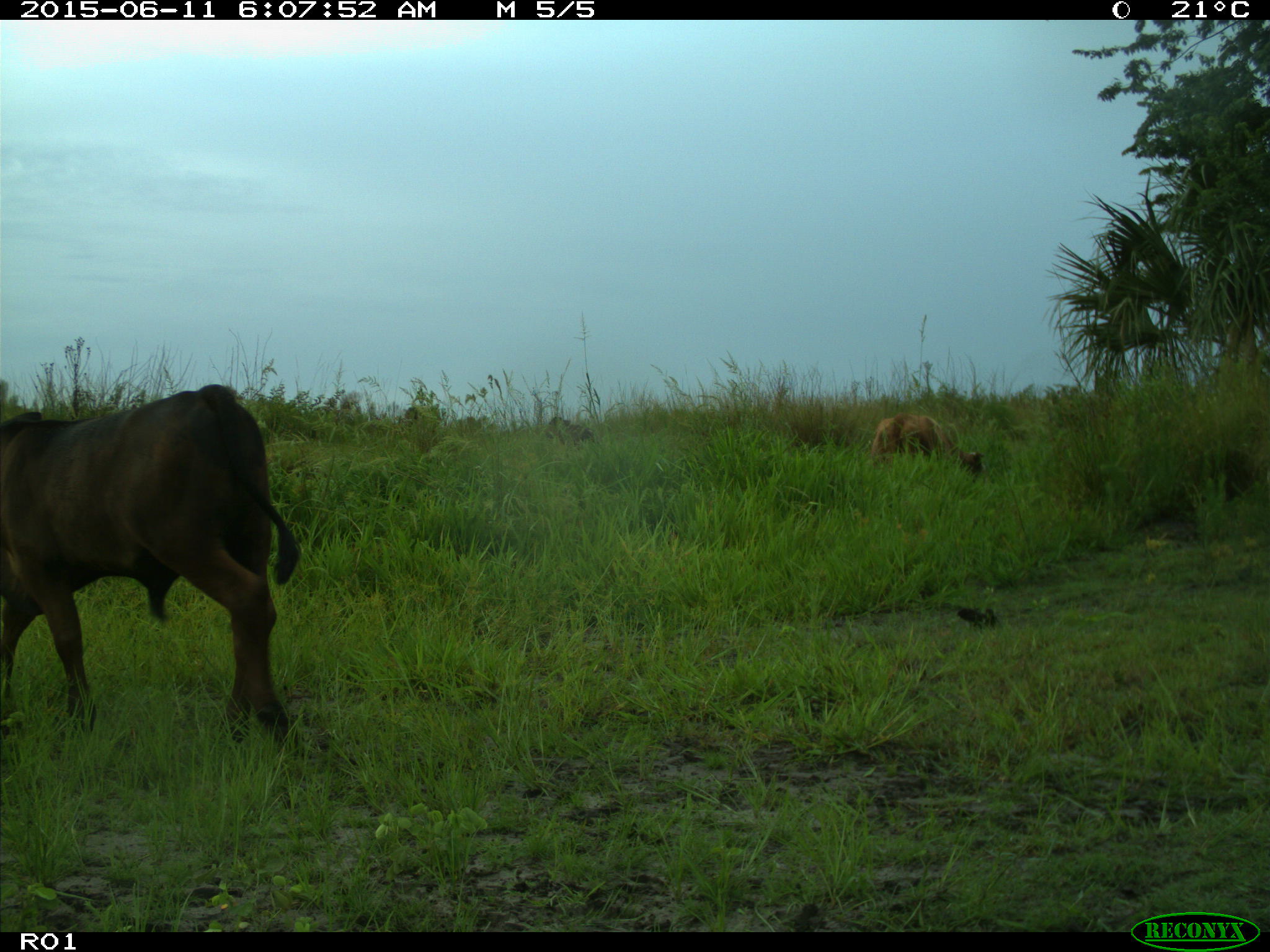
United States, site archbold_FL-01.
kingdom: Animalia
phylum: Chordata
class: Mammalia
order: Artiodactyla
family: Bovidae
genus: Bos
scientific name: Bos taurus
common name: domestic cow